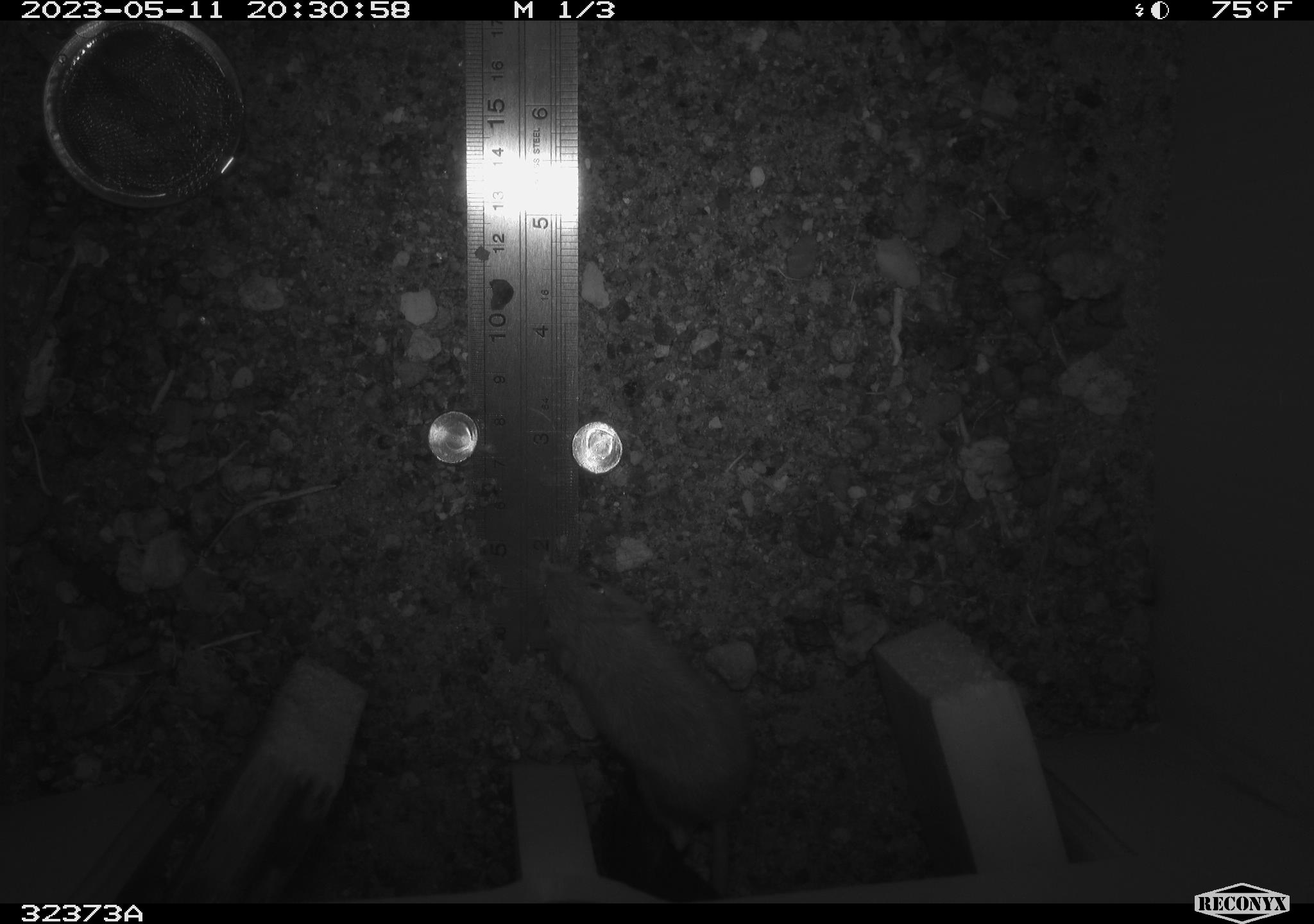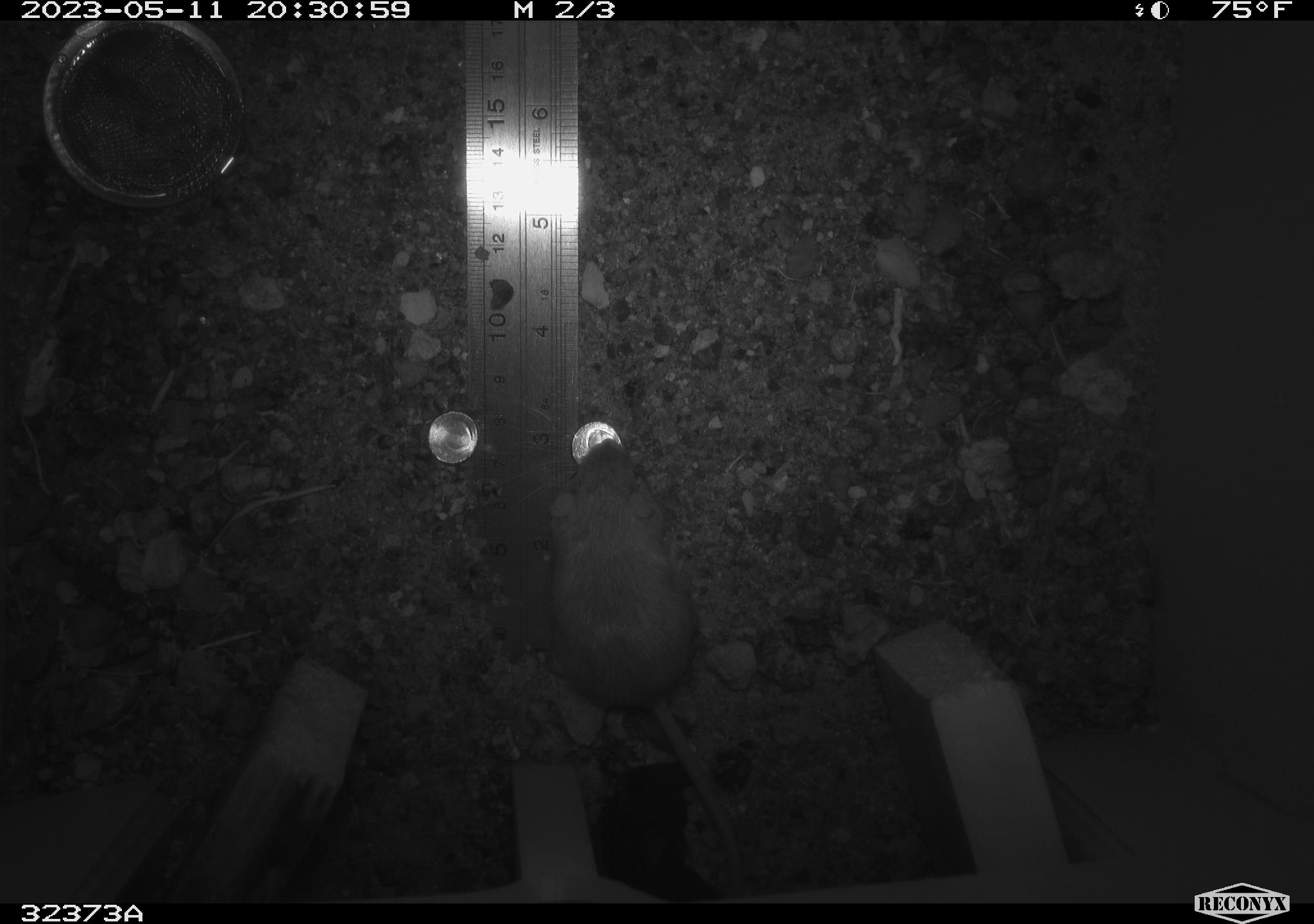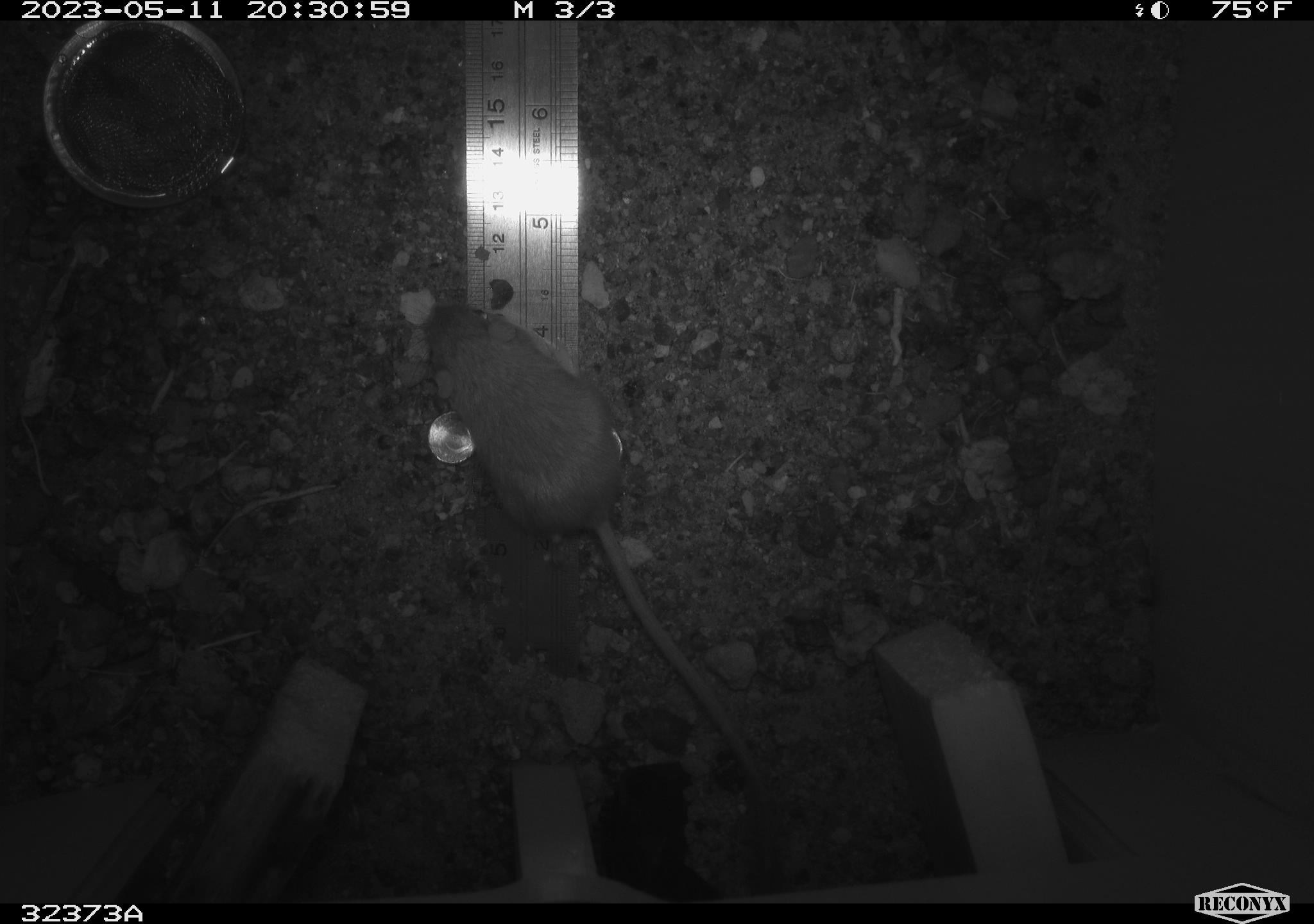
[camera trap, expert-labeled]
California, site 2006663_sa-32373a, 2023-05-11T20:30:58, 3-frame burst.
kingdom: Animalia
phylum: Chordata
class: Mammalia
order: Rodentia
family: Heteromyidae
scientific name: Heteromyidae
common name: kangaroo rats and pocket mice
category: heteromyidae family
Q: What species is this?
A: Heteromyidae family (kangaroo rats and pocket mice) (Heteromyidae).